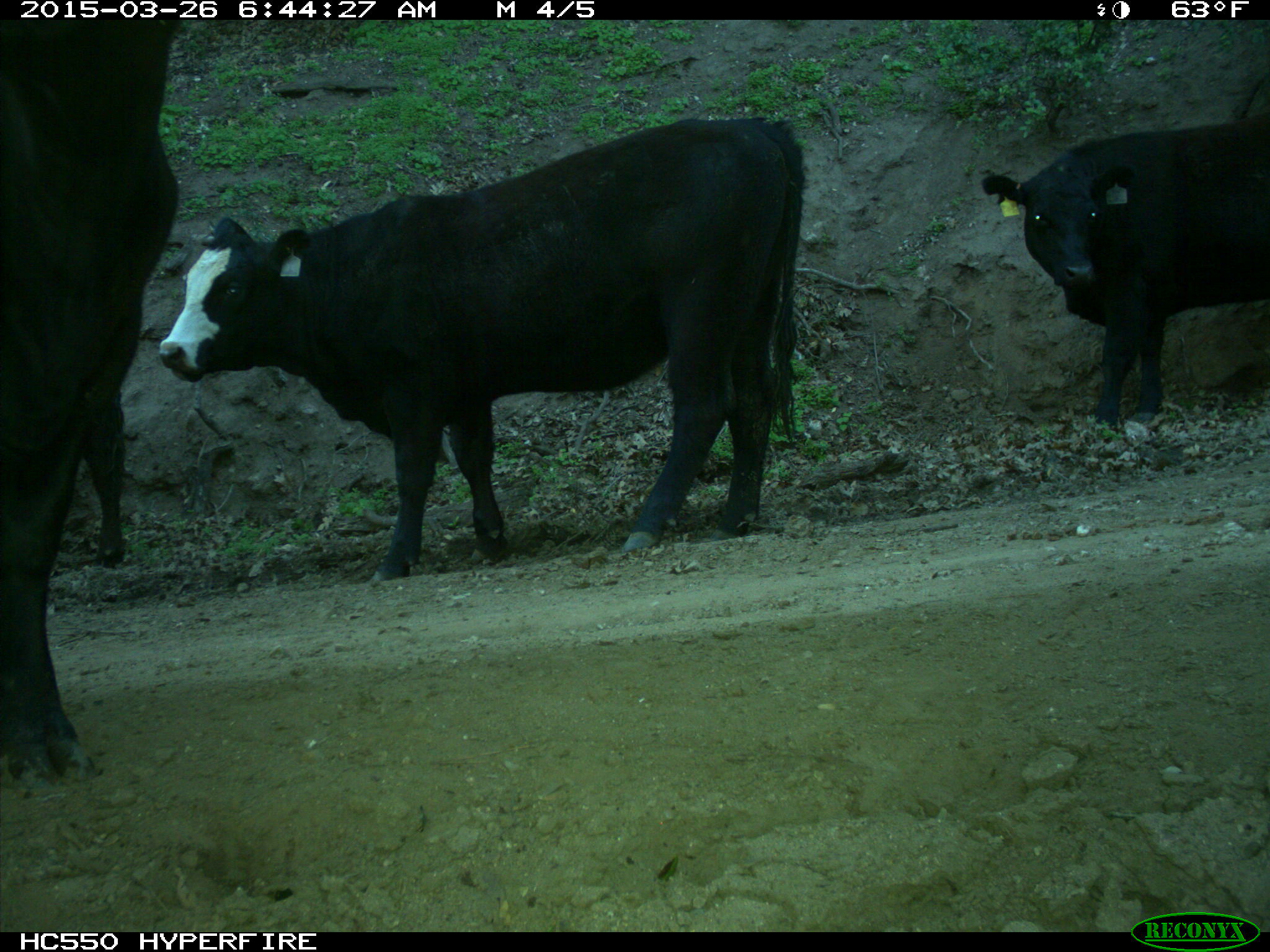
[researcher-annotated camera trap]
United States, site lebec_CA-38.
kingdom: Animalia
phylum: Chordata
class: Mammalia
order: Artiodactyla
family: Bovidae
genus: Bos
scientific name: Bos taurus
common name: domestic cow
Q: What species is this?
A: Bos taurus (domestic cow).